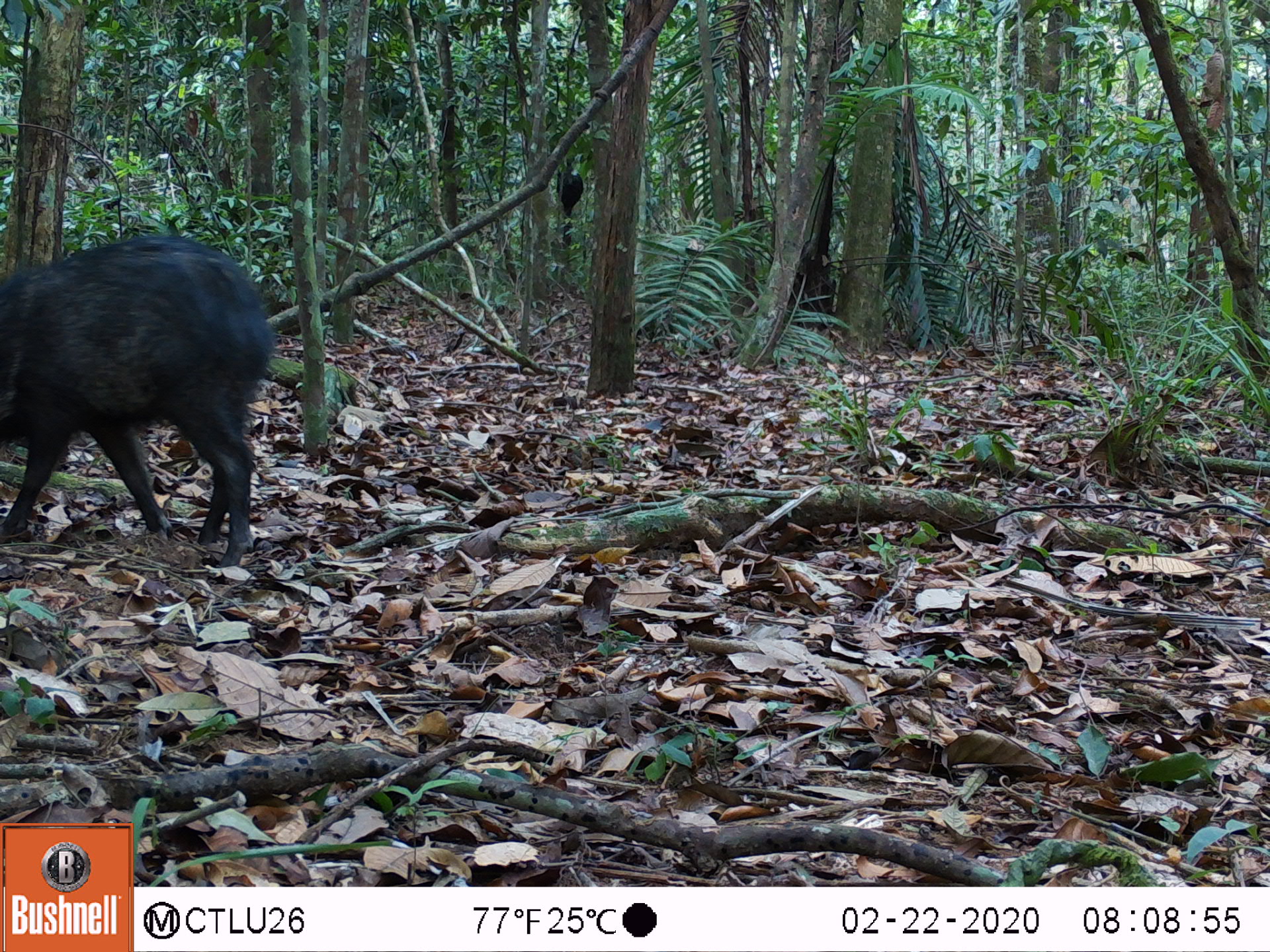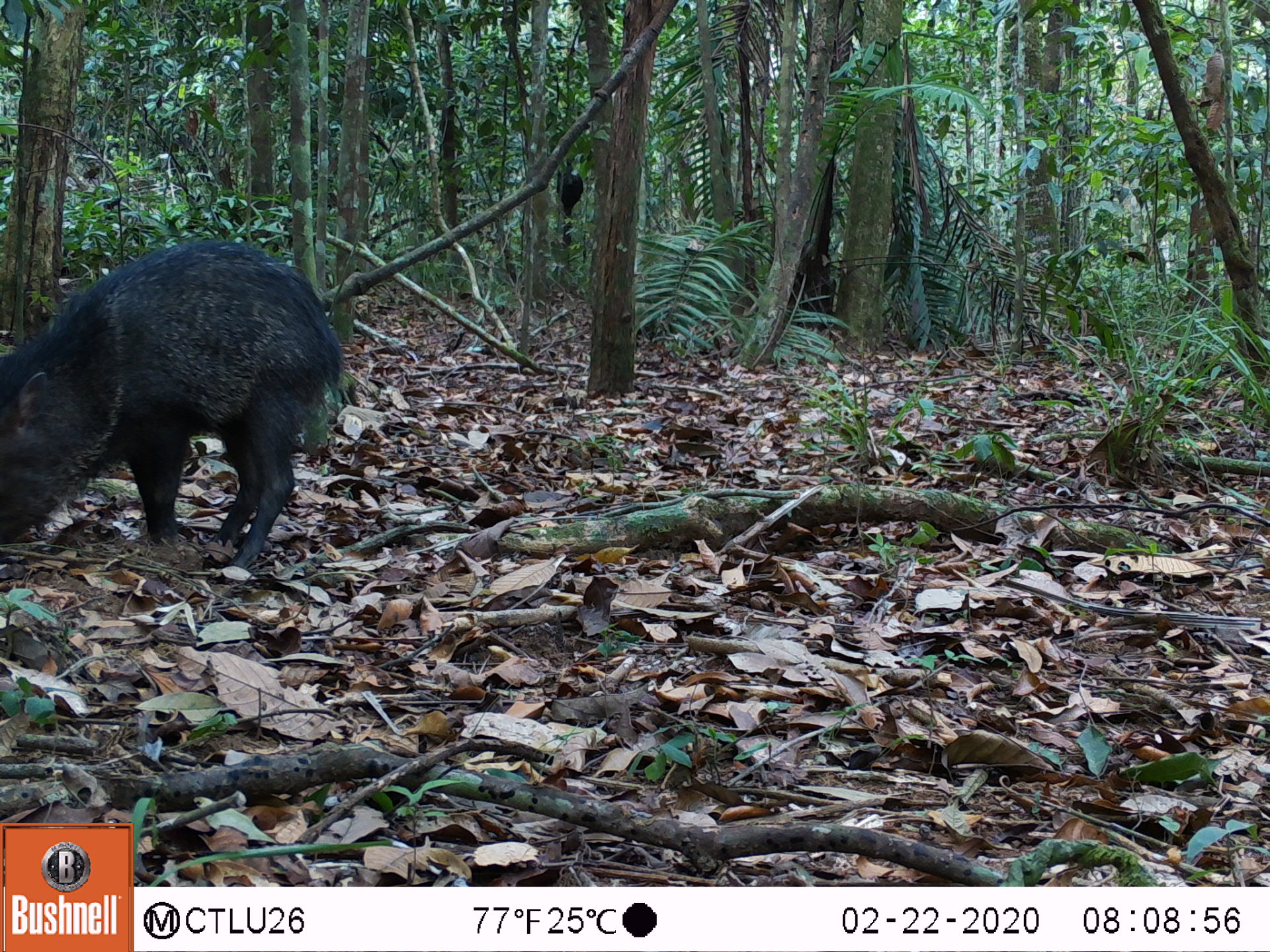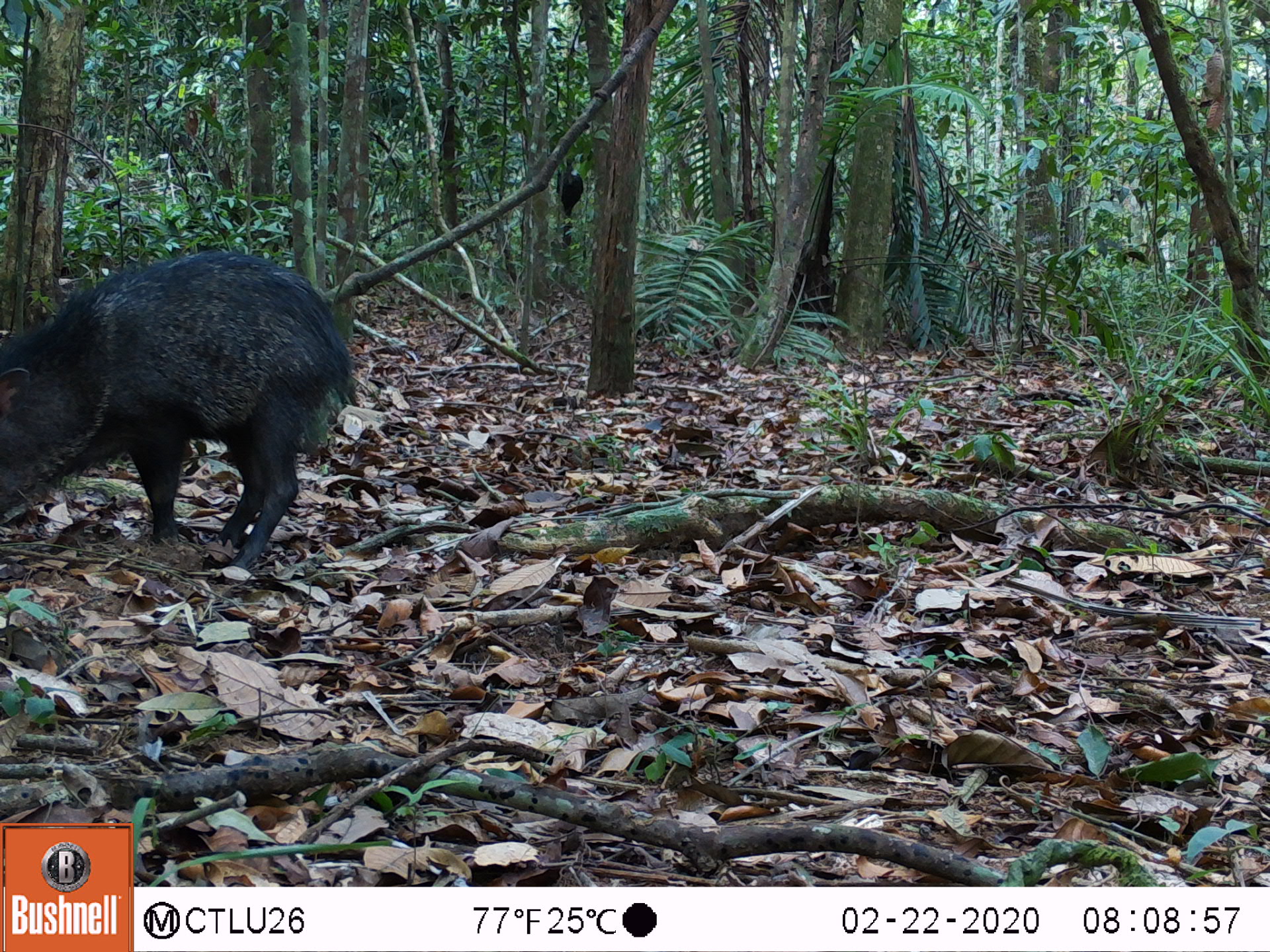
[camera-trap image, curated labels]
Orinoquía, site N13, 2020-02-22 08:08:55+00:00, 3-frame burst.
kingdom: Animalia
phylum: Chordata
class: Mammalia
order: Artiodactyla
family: Tayassuidae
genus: Pecari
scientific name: Pecari tajacu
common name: collared peccary